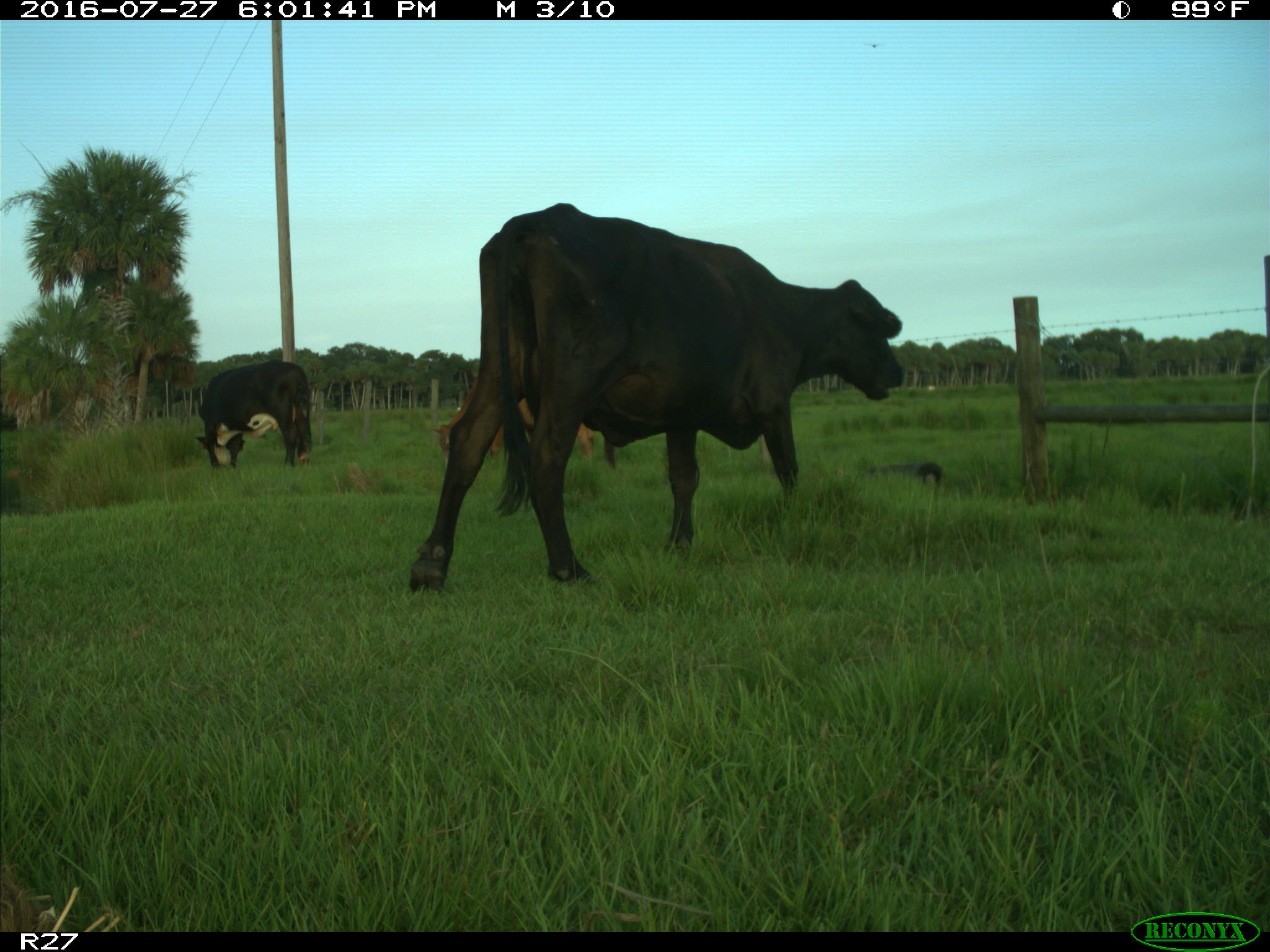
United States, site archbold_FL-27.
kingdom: Animalia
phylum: Chordata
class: Mammalia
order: Artiodactyla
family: Bovidae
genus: Bos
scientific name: Bos taurus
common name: domestic cow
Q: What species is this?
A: Bos taurus (domestic cow).